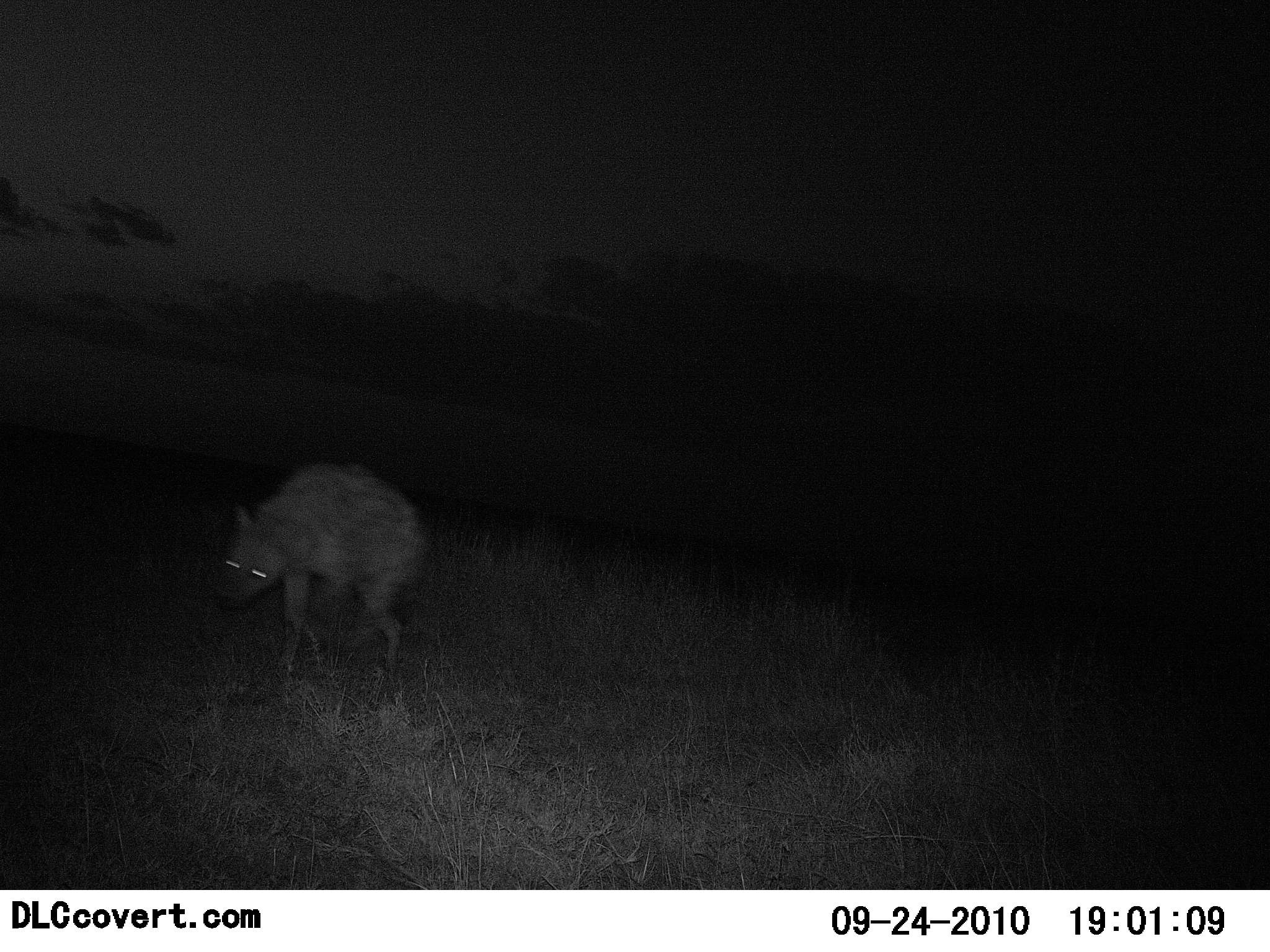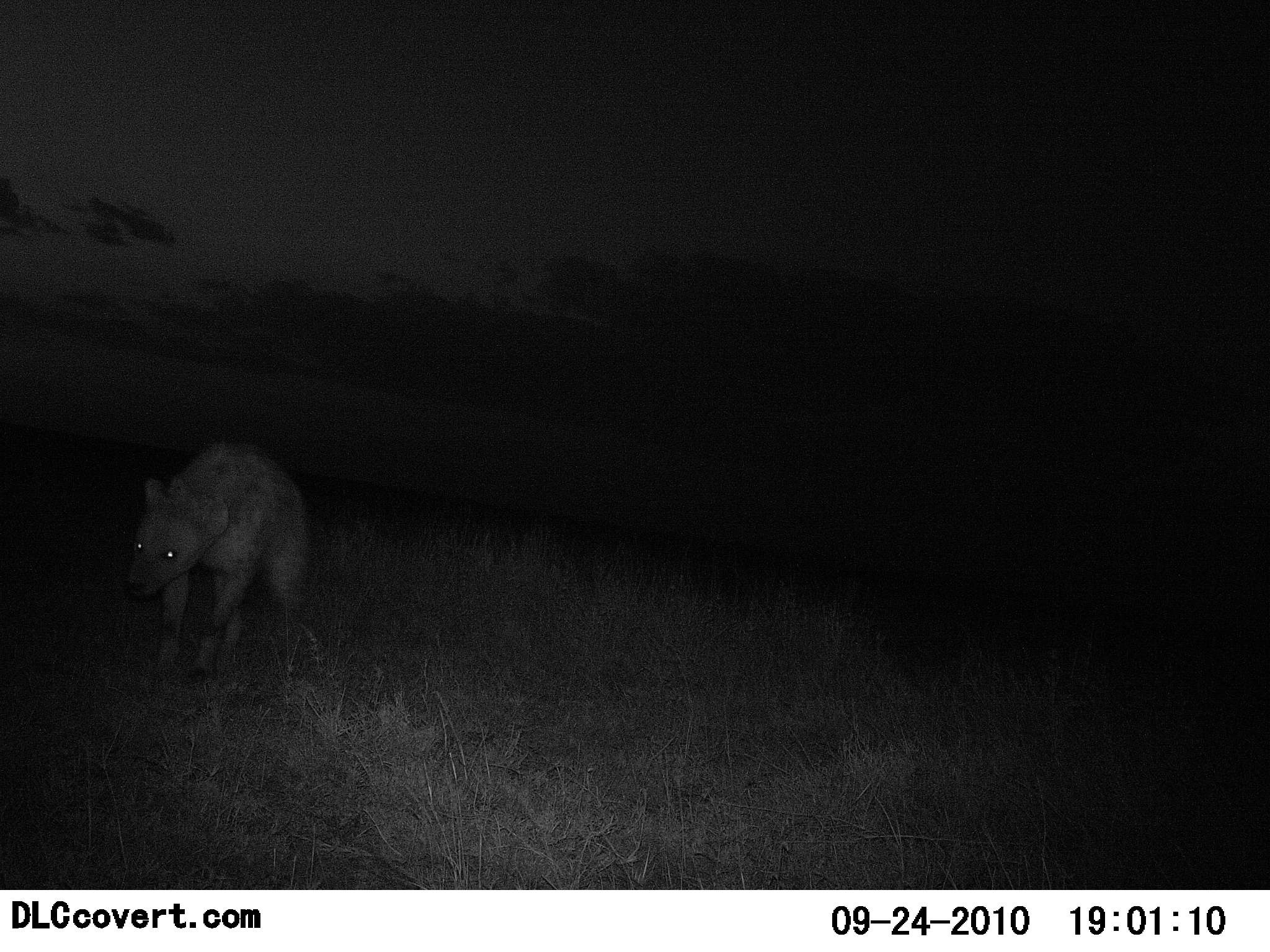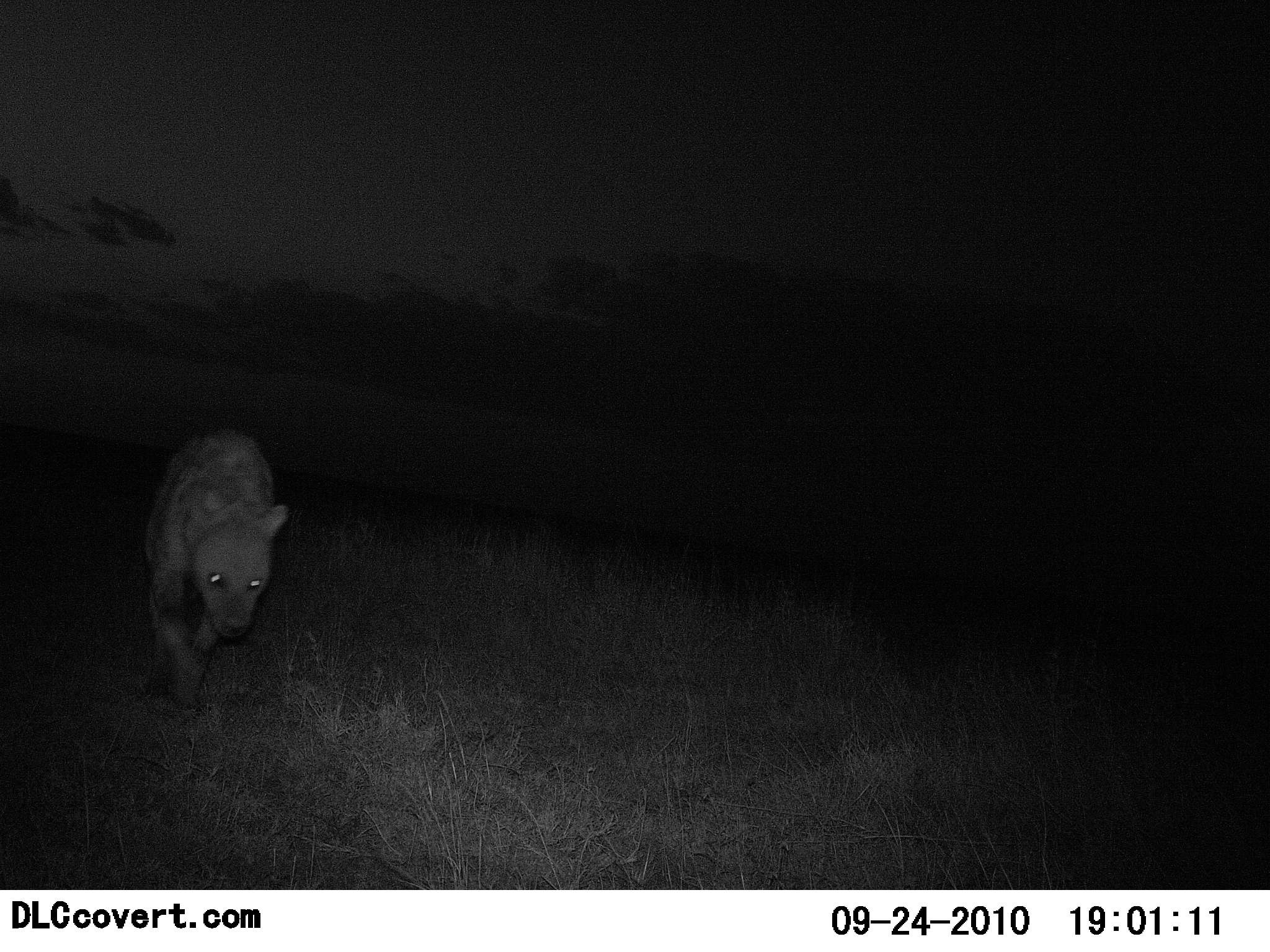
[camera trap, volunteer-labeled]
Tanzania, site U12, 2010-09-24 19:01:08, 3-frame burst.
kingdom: Animalia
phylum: Chordata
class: Mammalia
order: Carnivora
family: Hyaenidae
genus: Crocuta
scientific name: Crocuta crocuta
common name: spotted hyena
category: hyenaspotted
Hyenaspotted (spotted hyena) (Crocuta crocuta), count 1. Behavior (volunteer vote fractions): standing 0%, resting 0%, moving 100%, interacting 0%. Young present (vote fraction): 0%. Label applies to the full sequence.